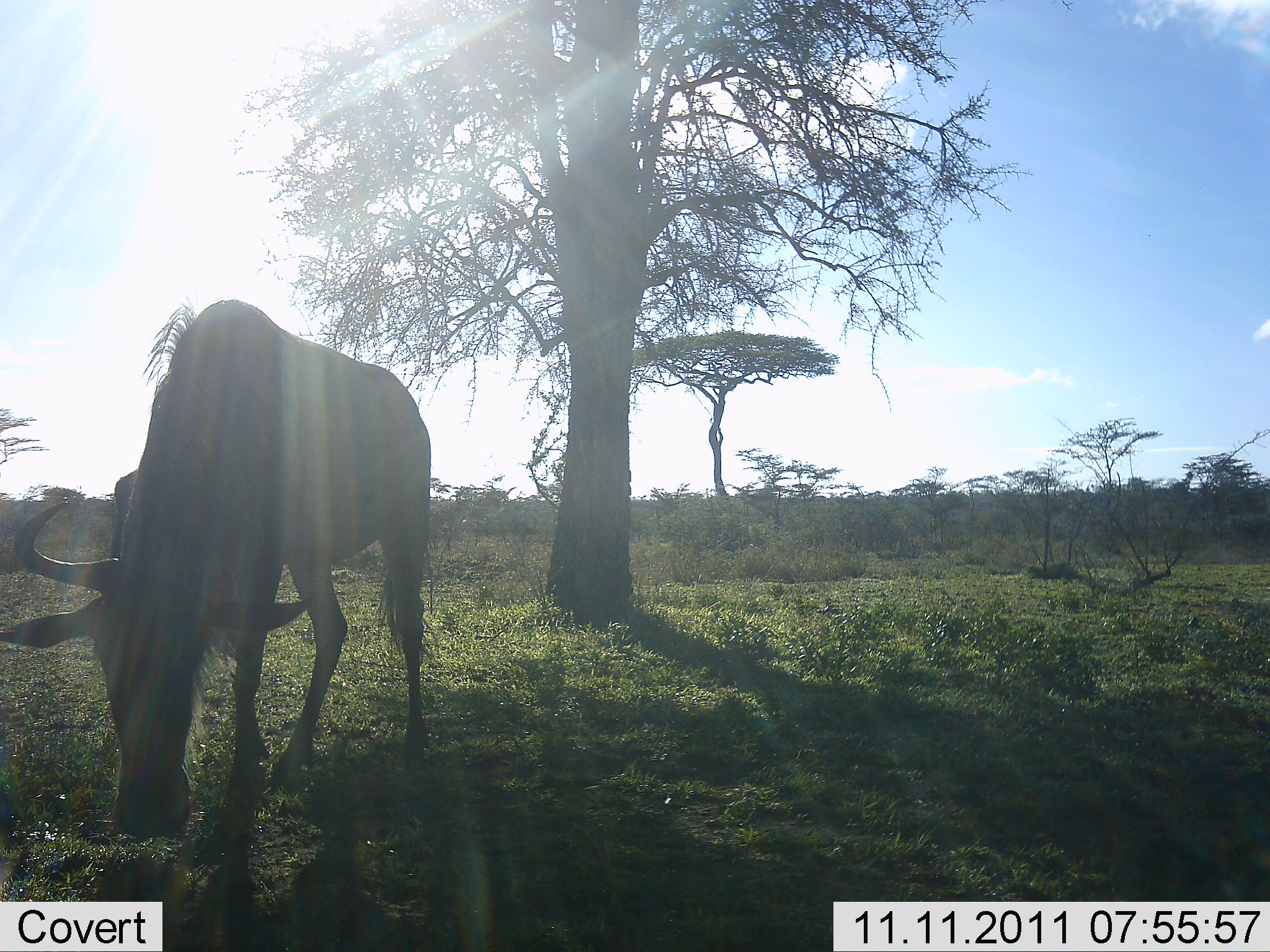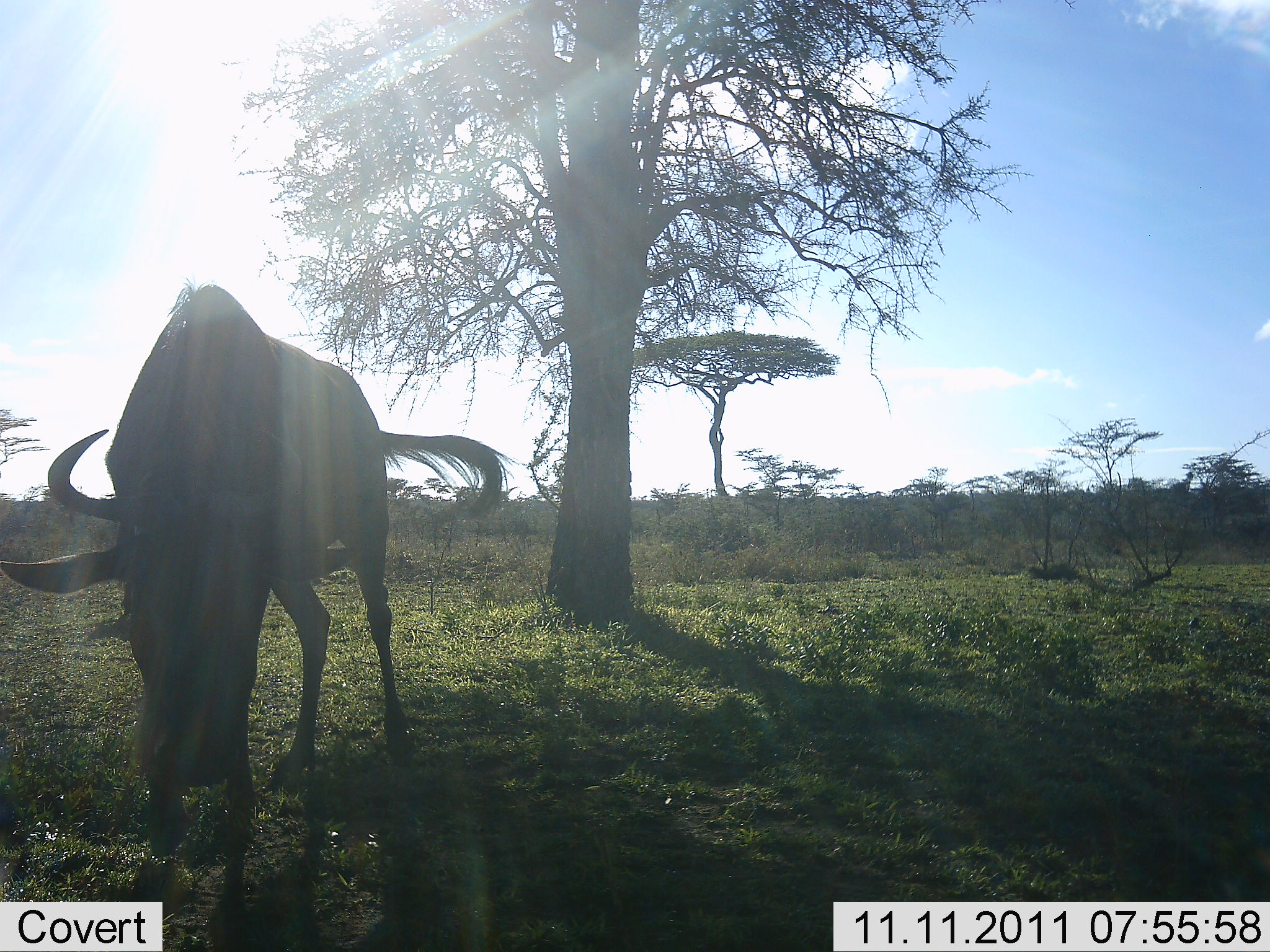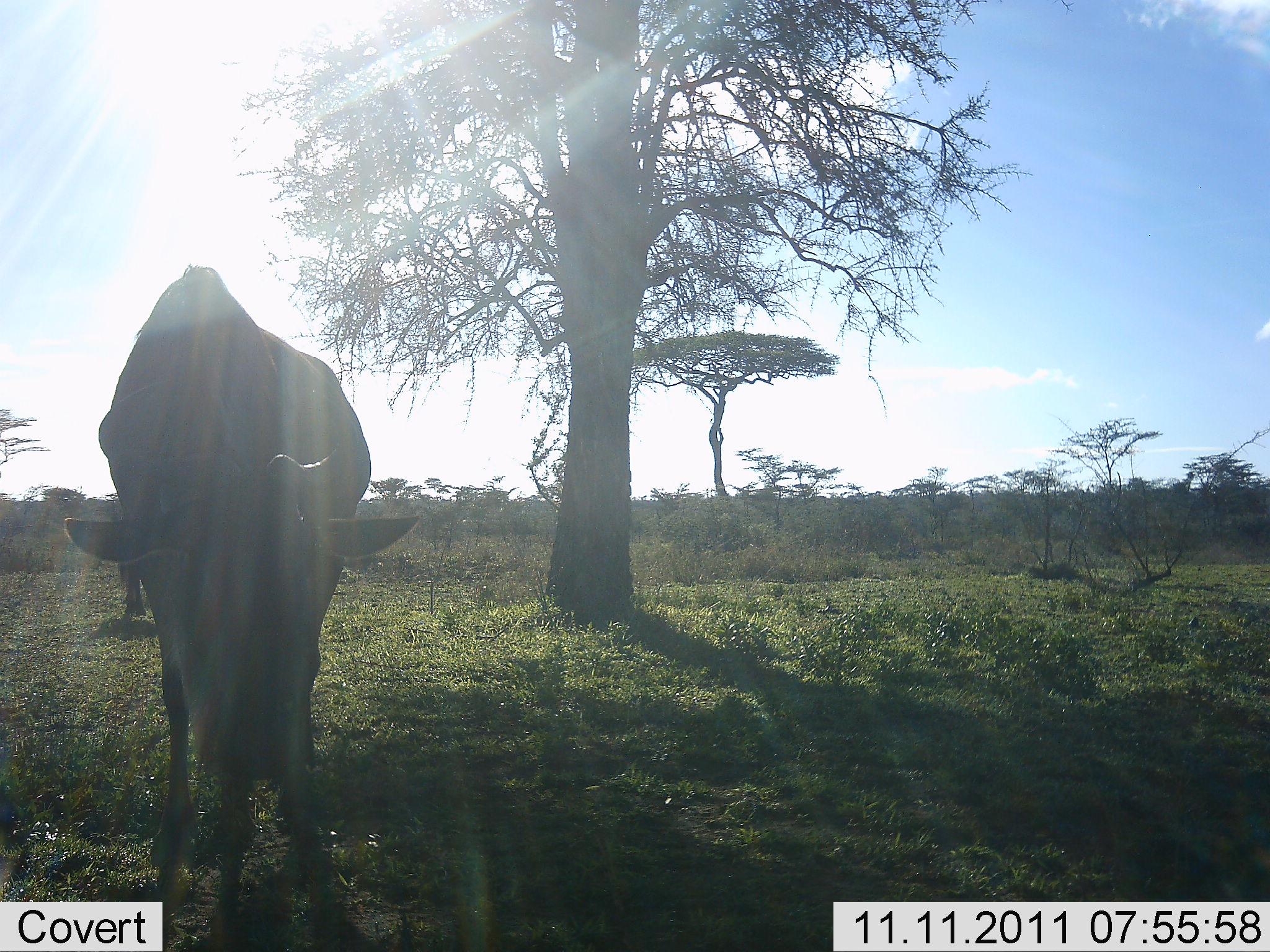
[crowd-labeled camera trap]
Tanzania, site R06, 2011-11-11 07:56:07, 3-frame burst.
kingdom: Animalia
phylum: Chordata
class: Mammalia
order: Artiodactyla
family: Bovidae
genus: Connochaetes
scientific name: Connochaetes taurinus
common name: blue wildebeest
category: wildebeest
Wildebeest (blue wildebeest) (Connochaetes taurinus), count 1. Behavior (volunteer vote fractions): standing 27%, resting 0%, moving 27%, interacting 0%. Young present (vote fraction): 0%. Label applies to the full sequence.